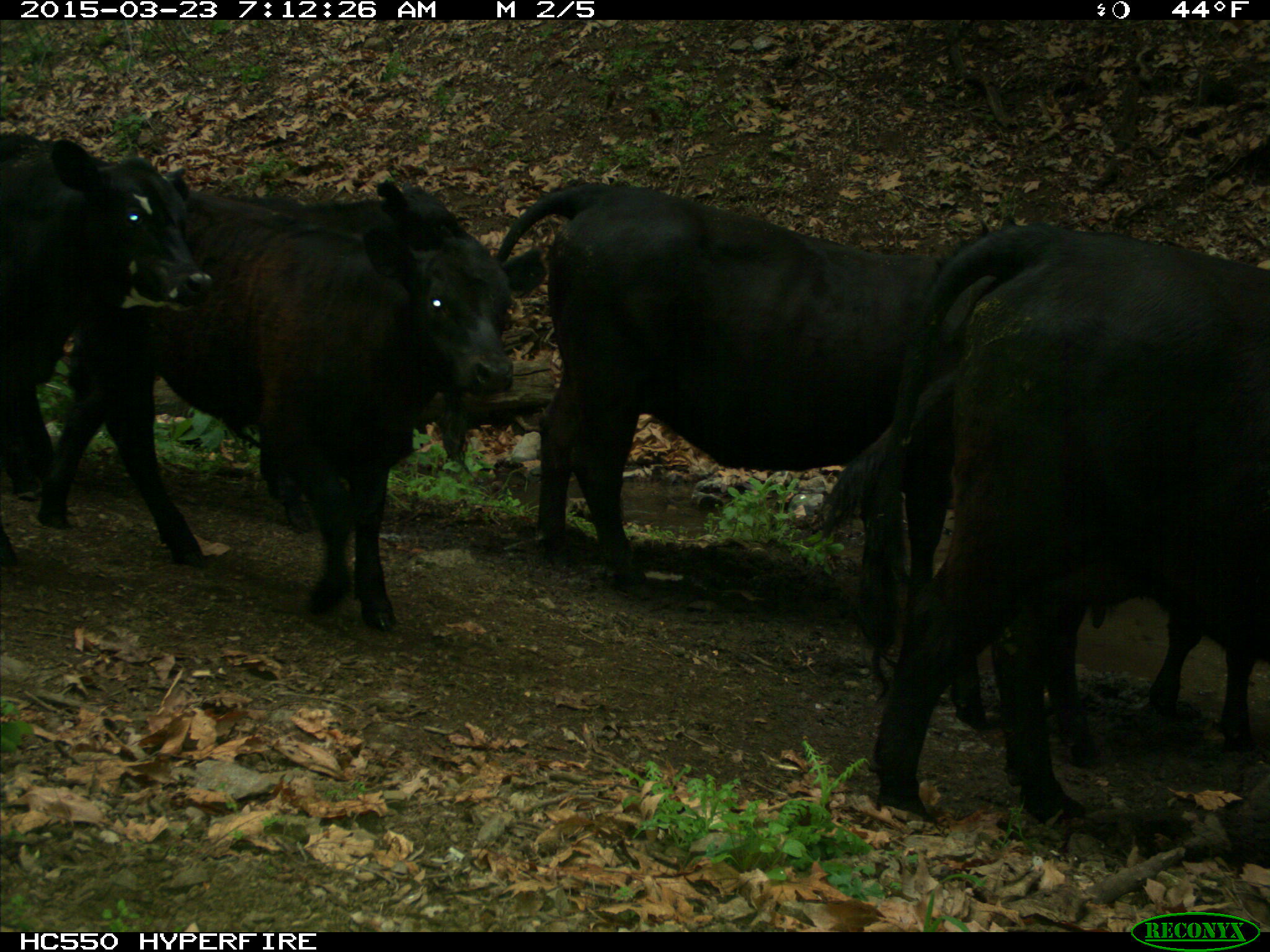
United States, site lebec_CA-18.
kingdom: Animalia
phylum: Chordata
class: Mammalia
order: Artiodactyla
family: Bovidae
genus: Bos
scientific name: Bos taurus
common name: domestic cow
Bos taurus (domestic cow).